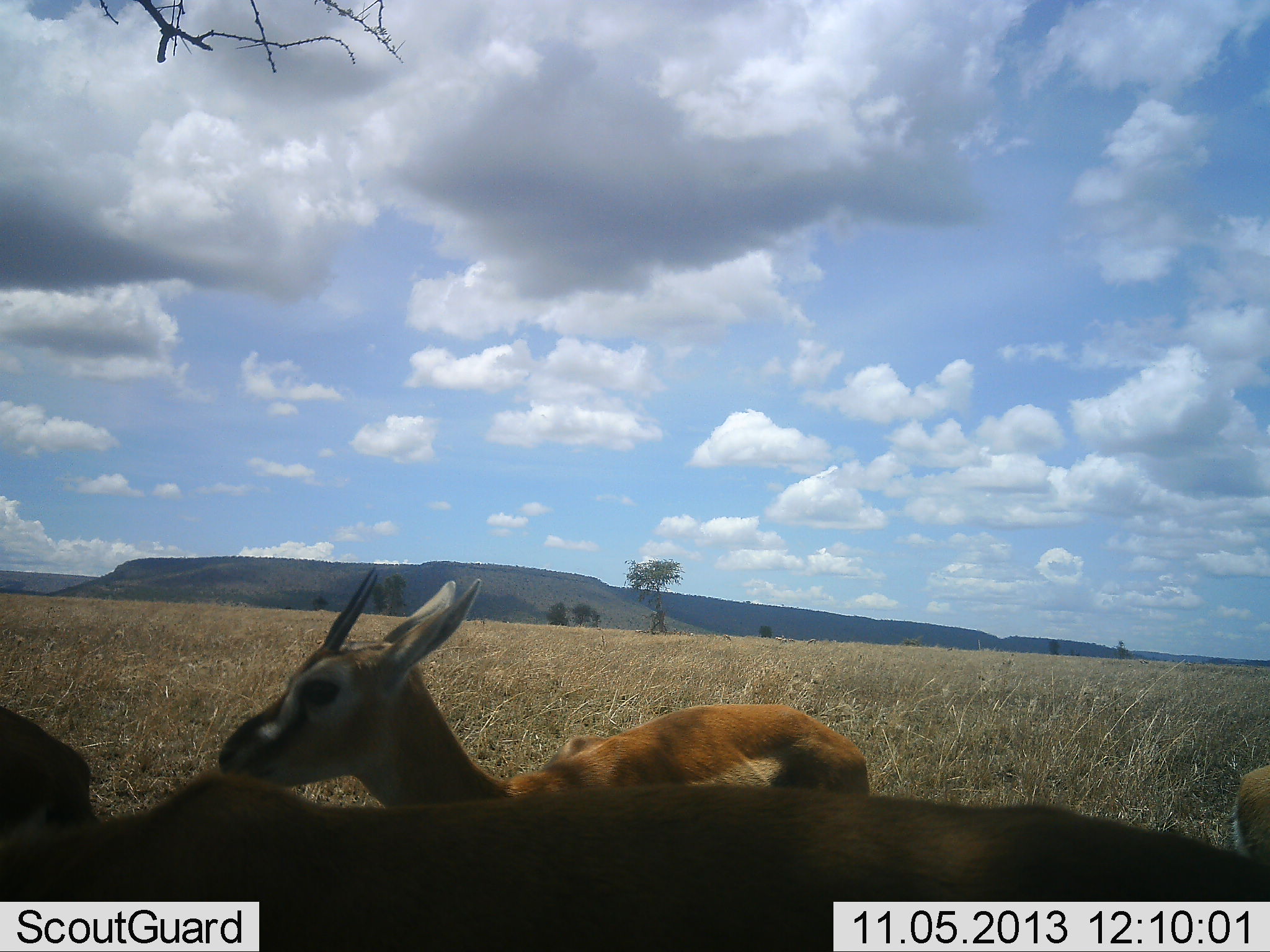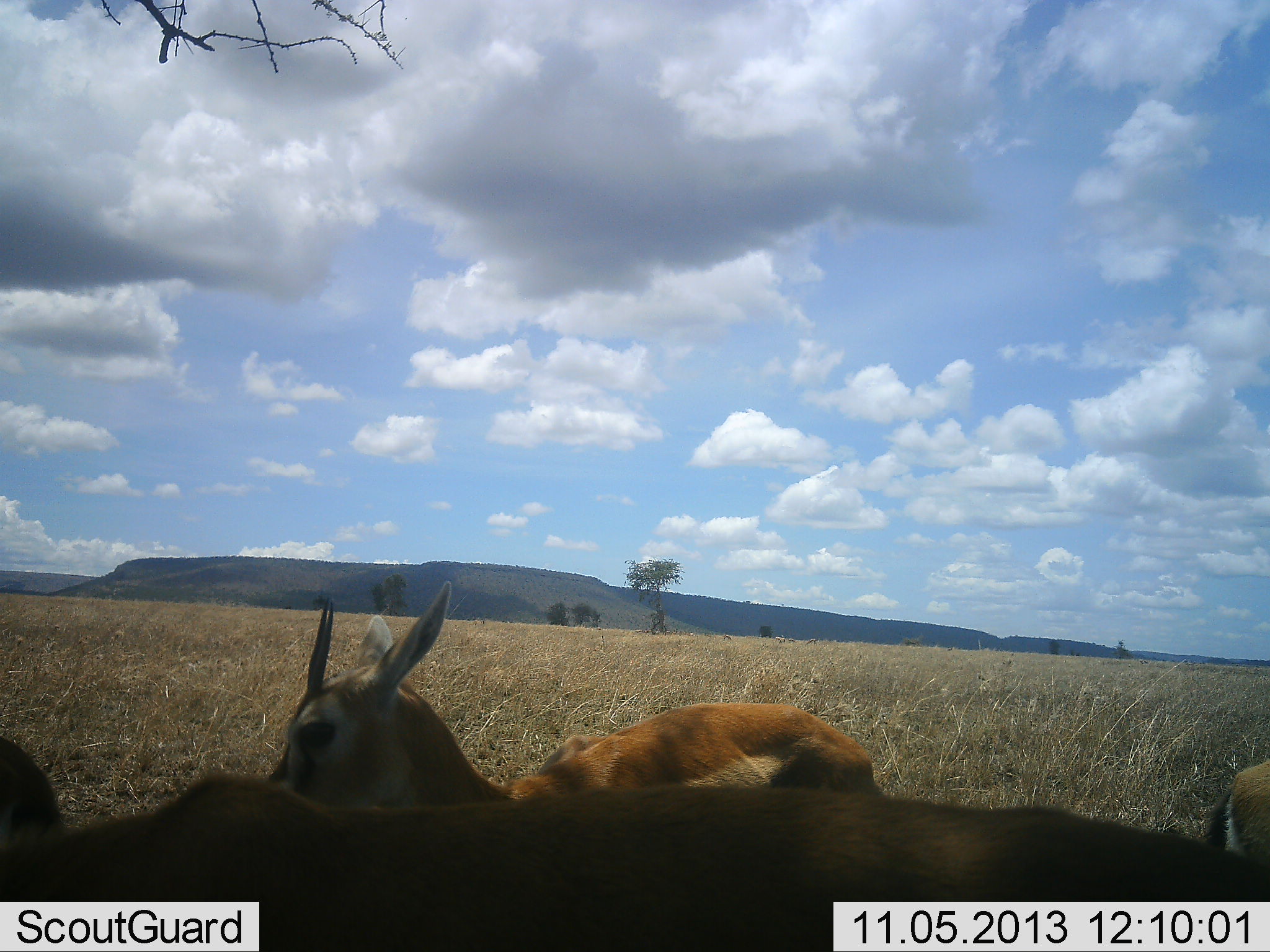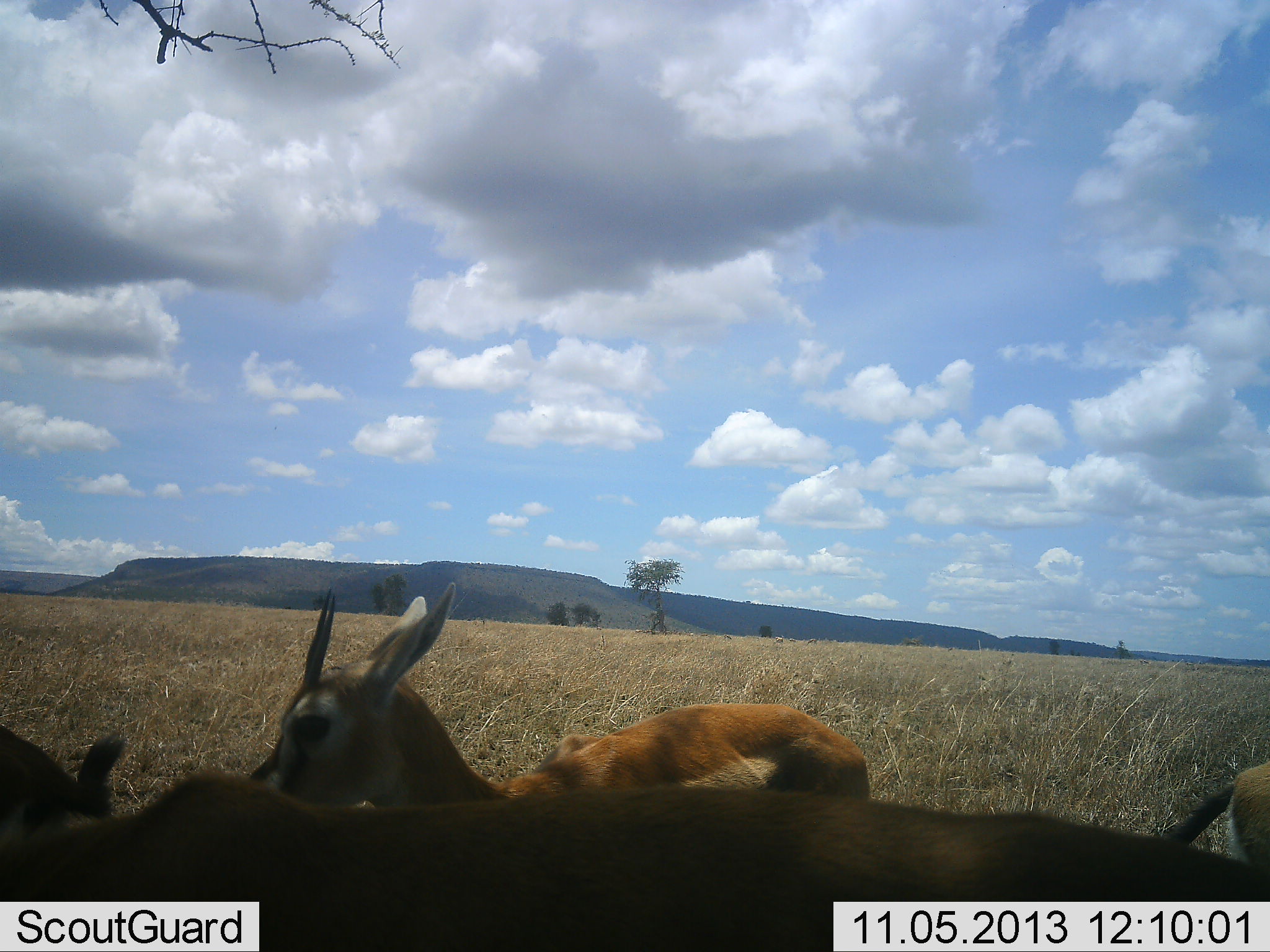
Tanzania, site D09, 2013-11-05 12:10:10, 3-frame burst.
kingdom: Animalia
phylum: Chordata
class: Mammalia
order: Artiodactyla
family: Bovidae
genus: Eudorcas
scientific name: Eudorcas thomsonii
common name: thomson's gazelle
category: gazellethomsons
Gazellethomsons (thomson's gazelle) (Eudorcas thomsonii), count 4. Behavior (volunteer vote fractions): standing 85%, resting 12%, moving 12%, interacting 5%. Young present (vote fraction): 10%. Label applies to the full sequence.